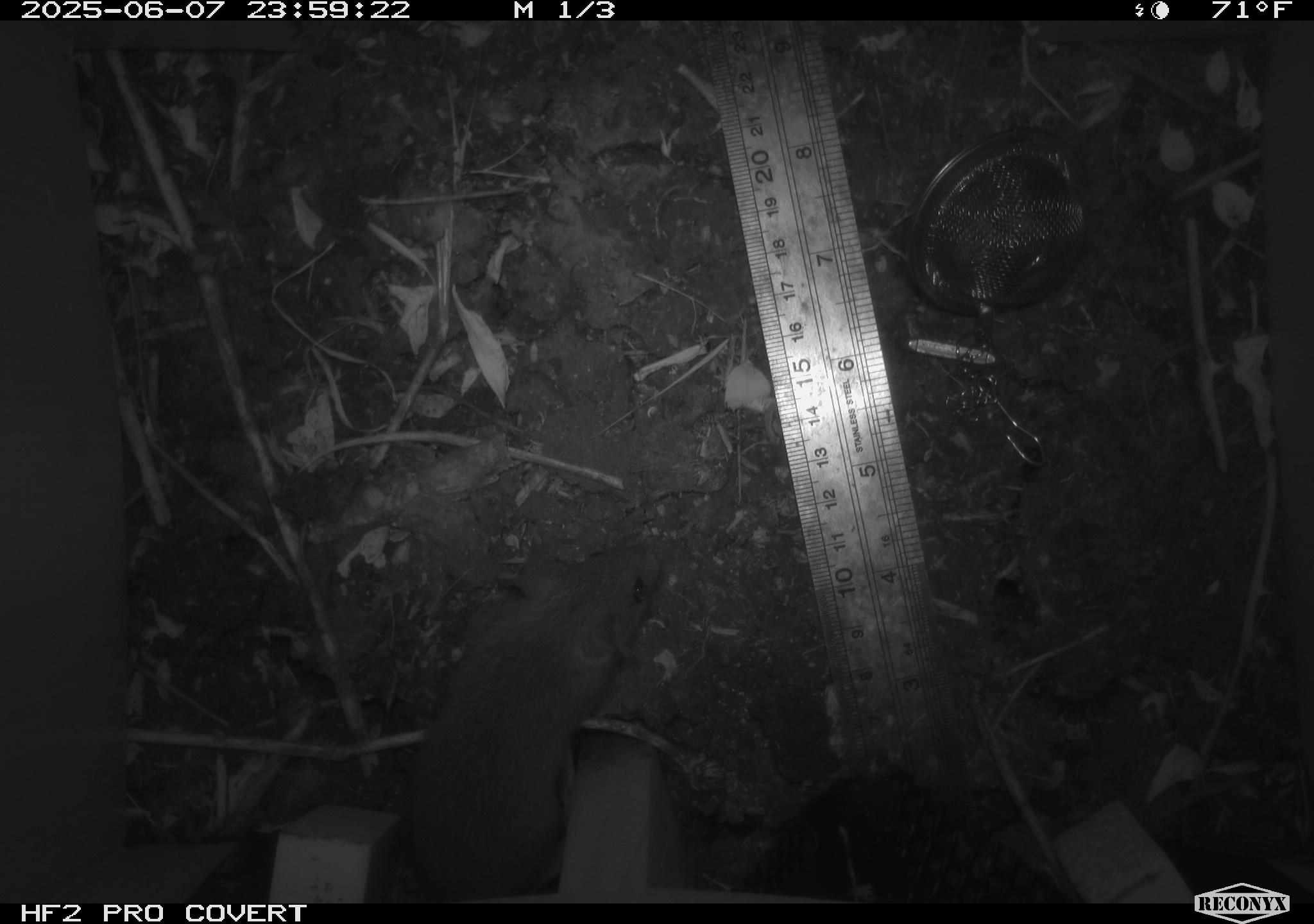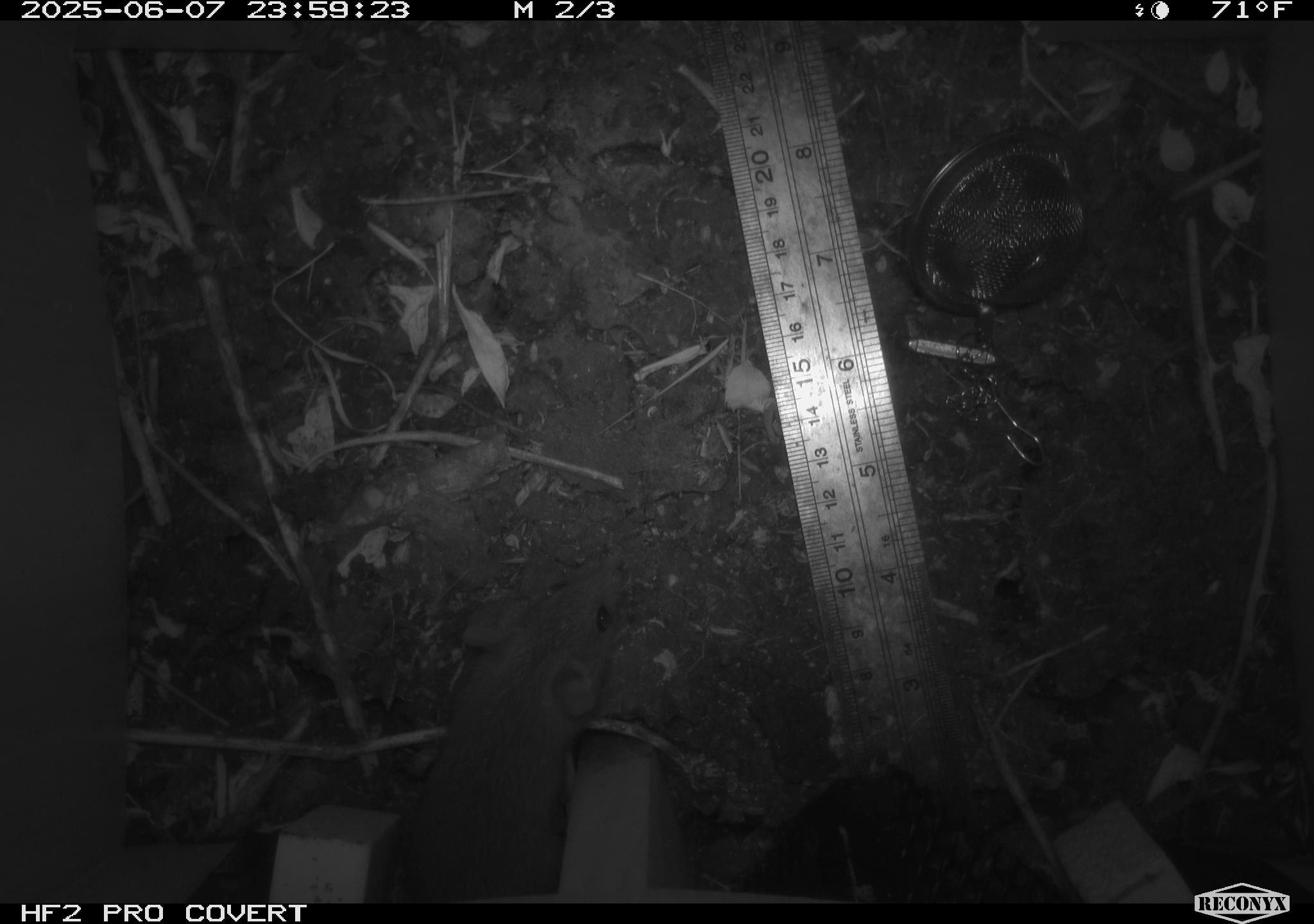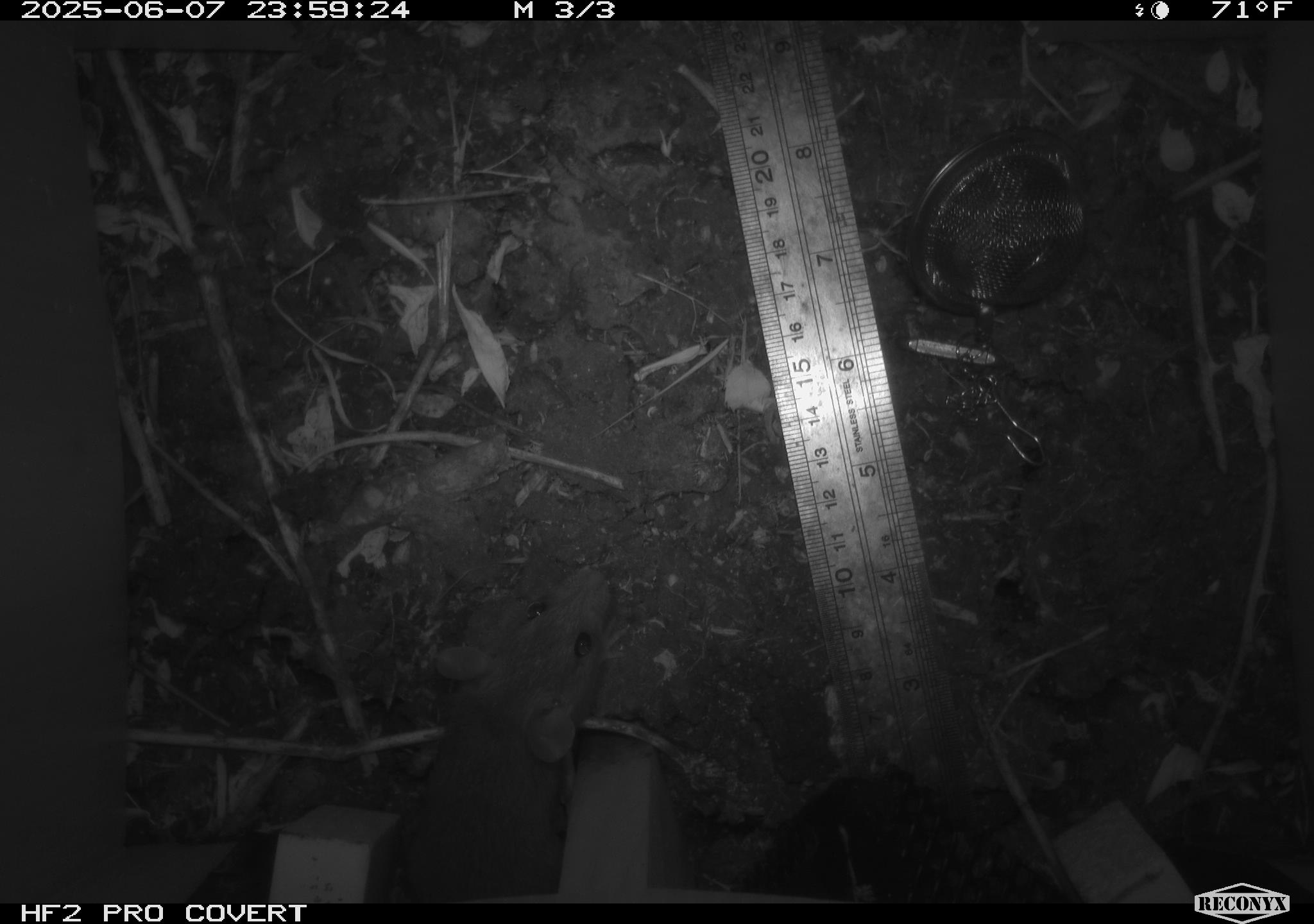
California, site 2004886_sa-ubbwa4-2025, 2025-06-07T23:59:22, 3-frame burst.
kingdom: Animalia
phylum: Chordata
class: Mammalia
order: Rodentia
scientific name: Rodentia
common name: rodent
Rodent (Rodentia).